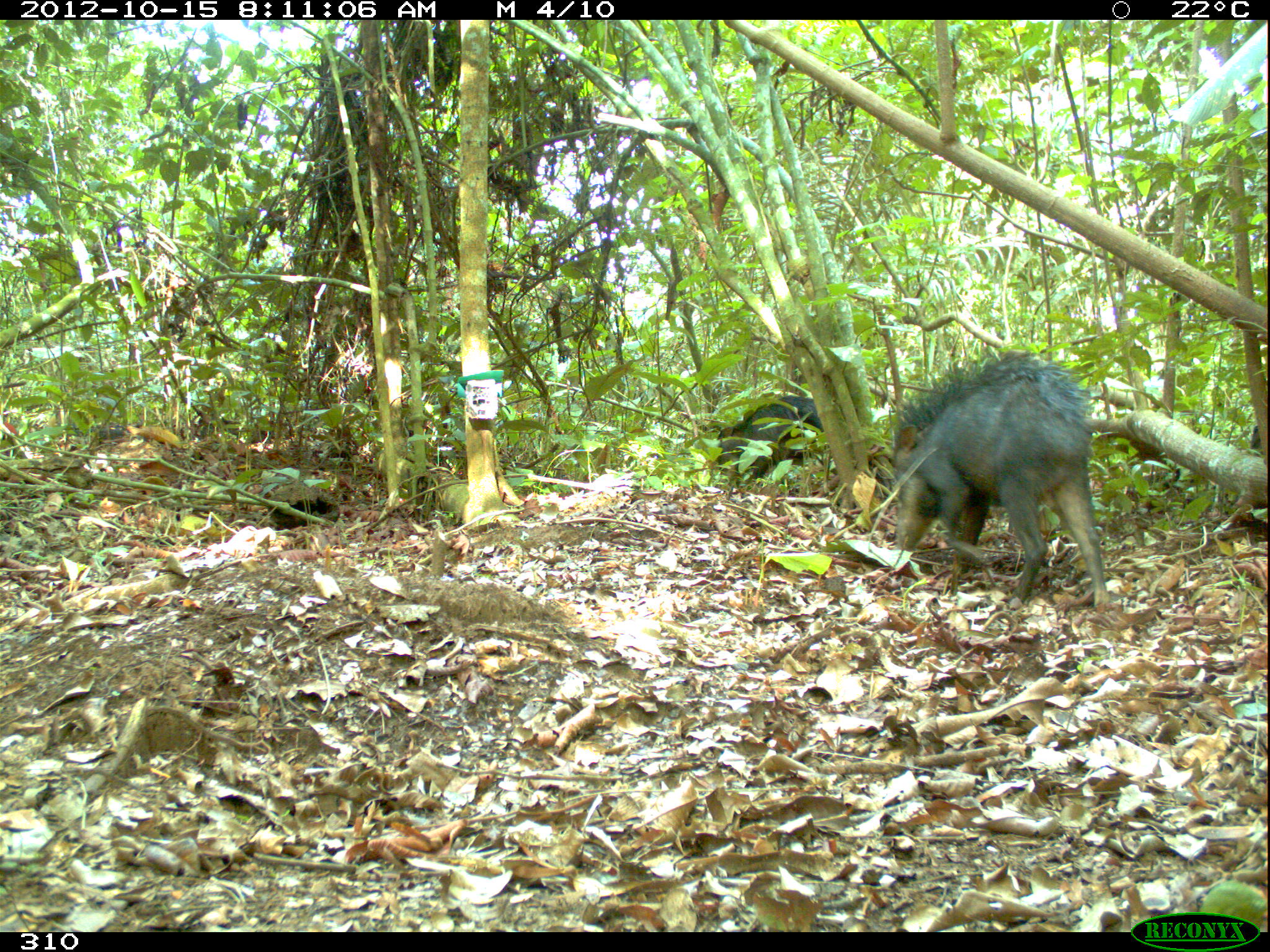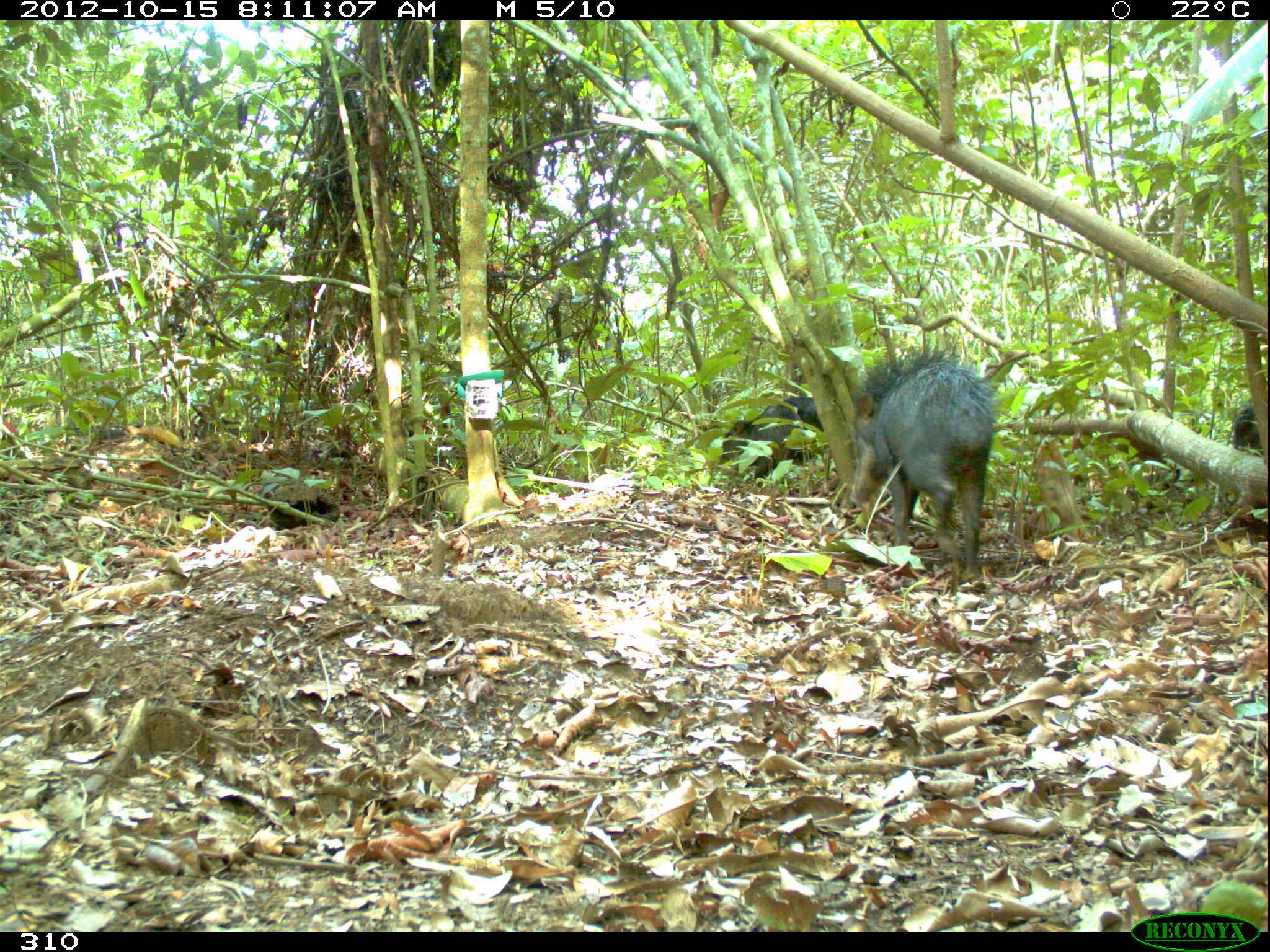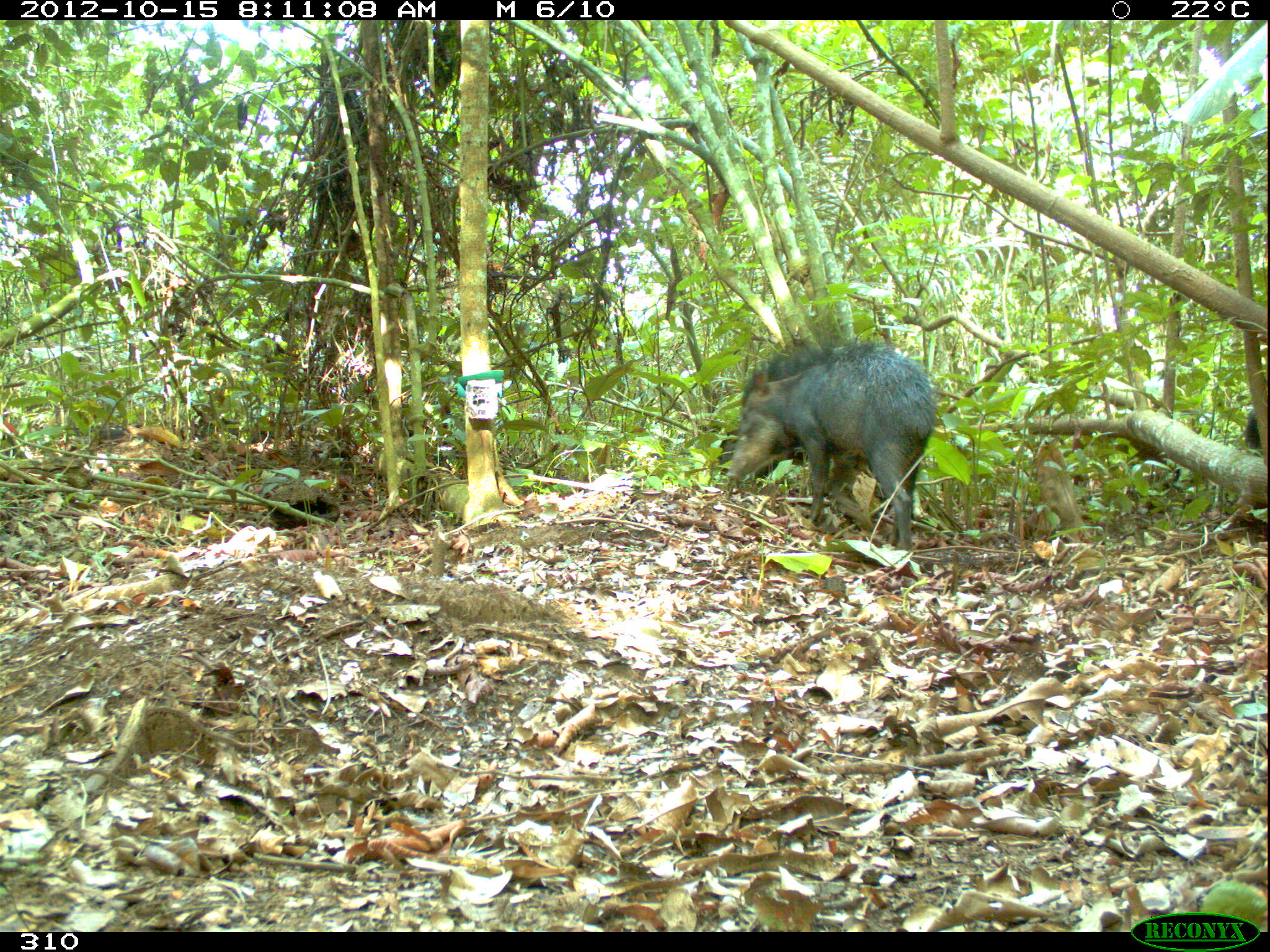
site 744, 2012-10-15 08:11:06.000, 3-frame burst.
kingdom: Animalia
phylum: Chordata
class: Mammalia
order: Artiodactyla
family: Tayassuidae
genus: Tayassu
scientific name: Tayassu pecari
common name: white-lipped peccary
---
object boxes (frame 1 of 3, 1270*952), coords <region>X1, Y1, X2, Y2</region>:
tayassu pecari: <region>891, 350, 1110, 608</region>; <region>716, 395, 825, 490</region>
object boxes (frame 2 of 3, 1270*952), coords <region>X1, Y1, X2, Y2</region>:
tayassu pecari: <region>847, 347, 998, 579</region>; <region>718, 396, 824, 487</region>; <region>1232, 399, 1263, 455</region>